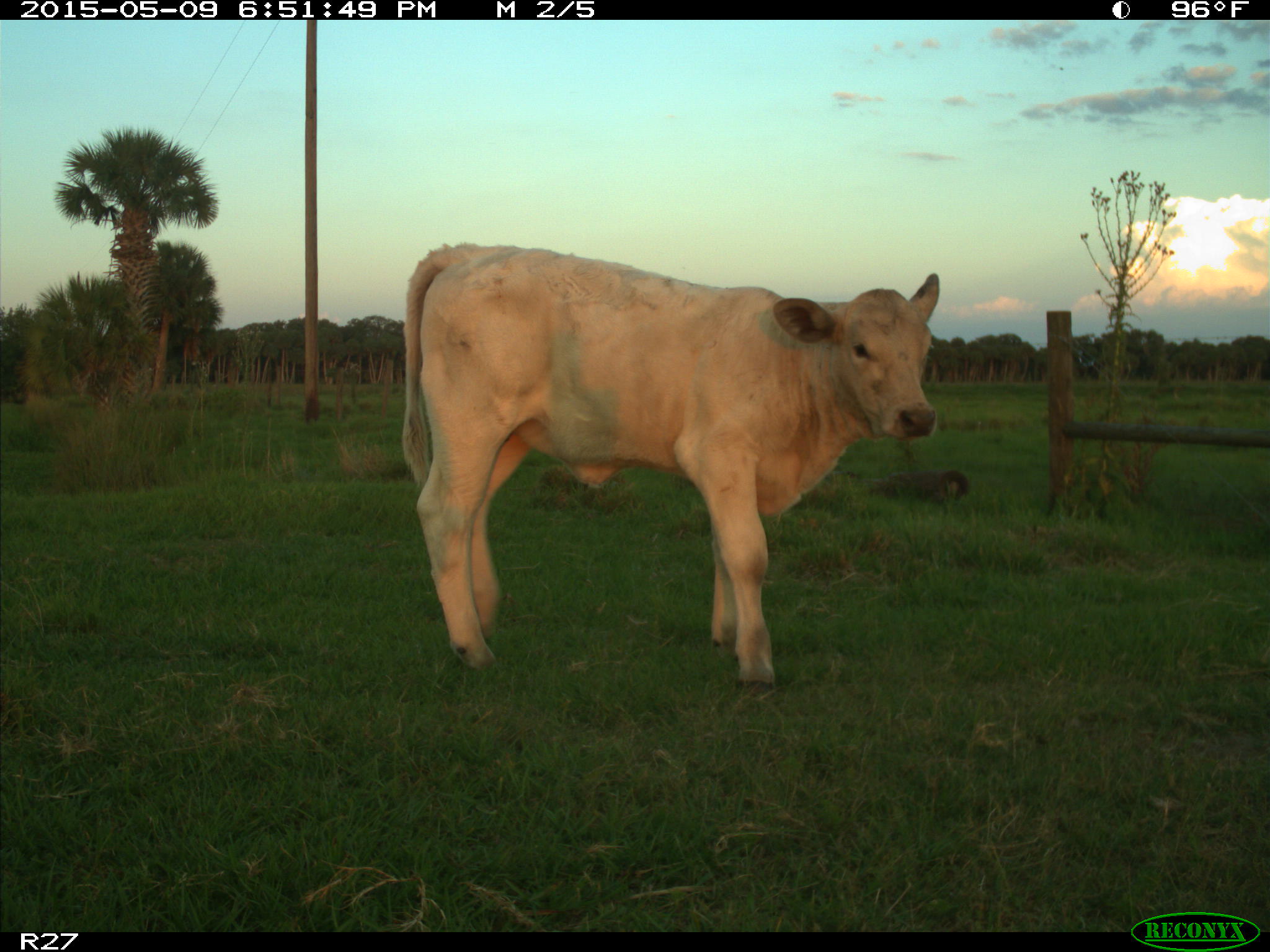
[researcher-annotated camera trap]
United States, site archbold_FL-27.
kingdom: Animalia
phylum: Chordata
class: Mammalia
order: Artiodactyla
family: Bovidae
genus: Bos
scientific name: Bos taurus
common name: domestic cow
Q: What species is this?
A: Bos taurus (domestic cow).